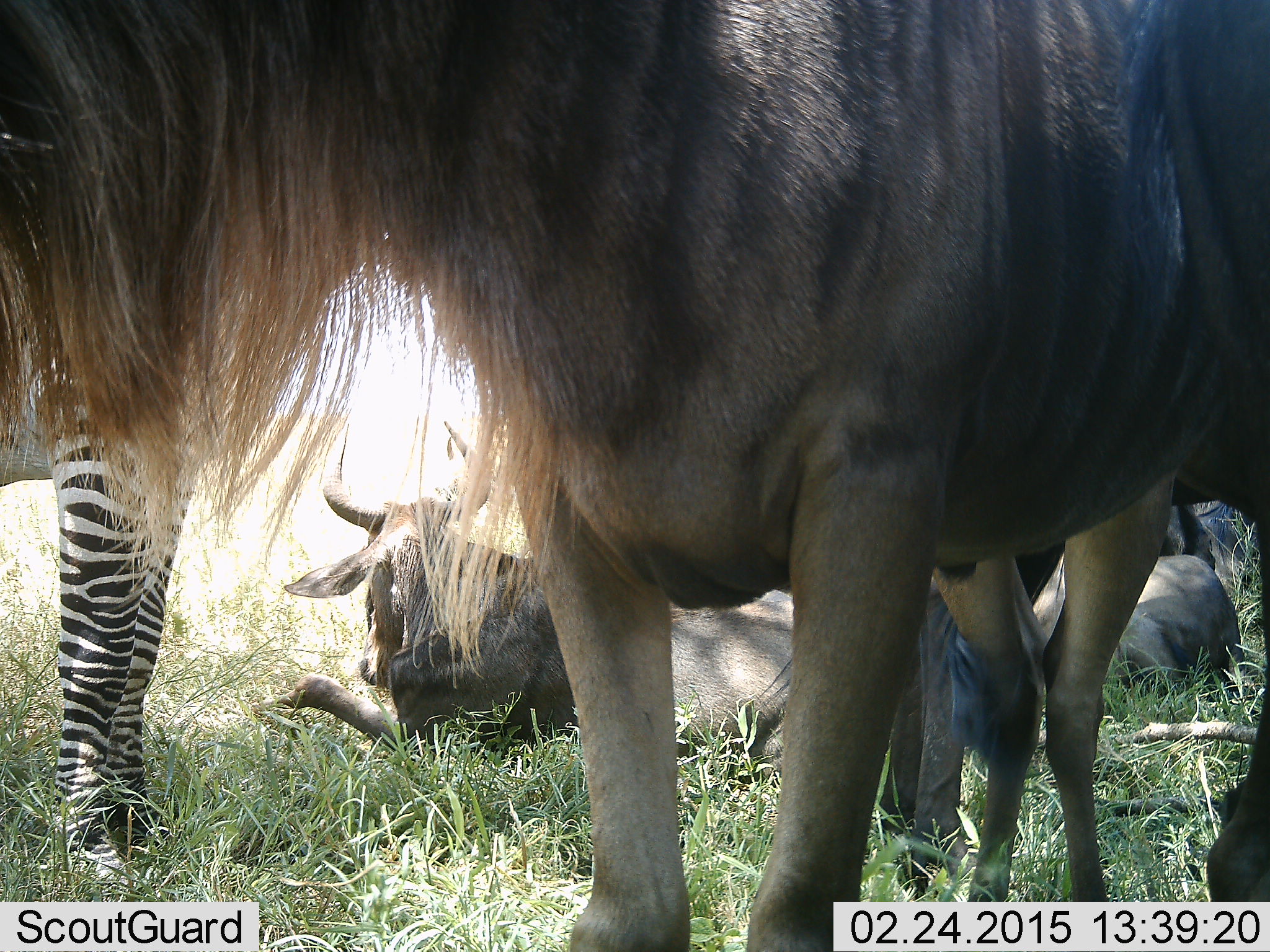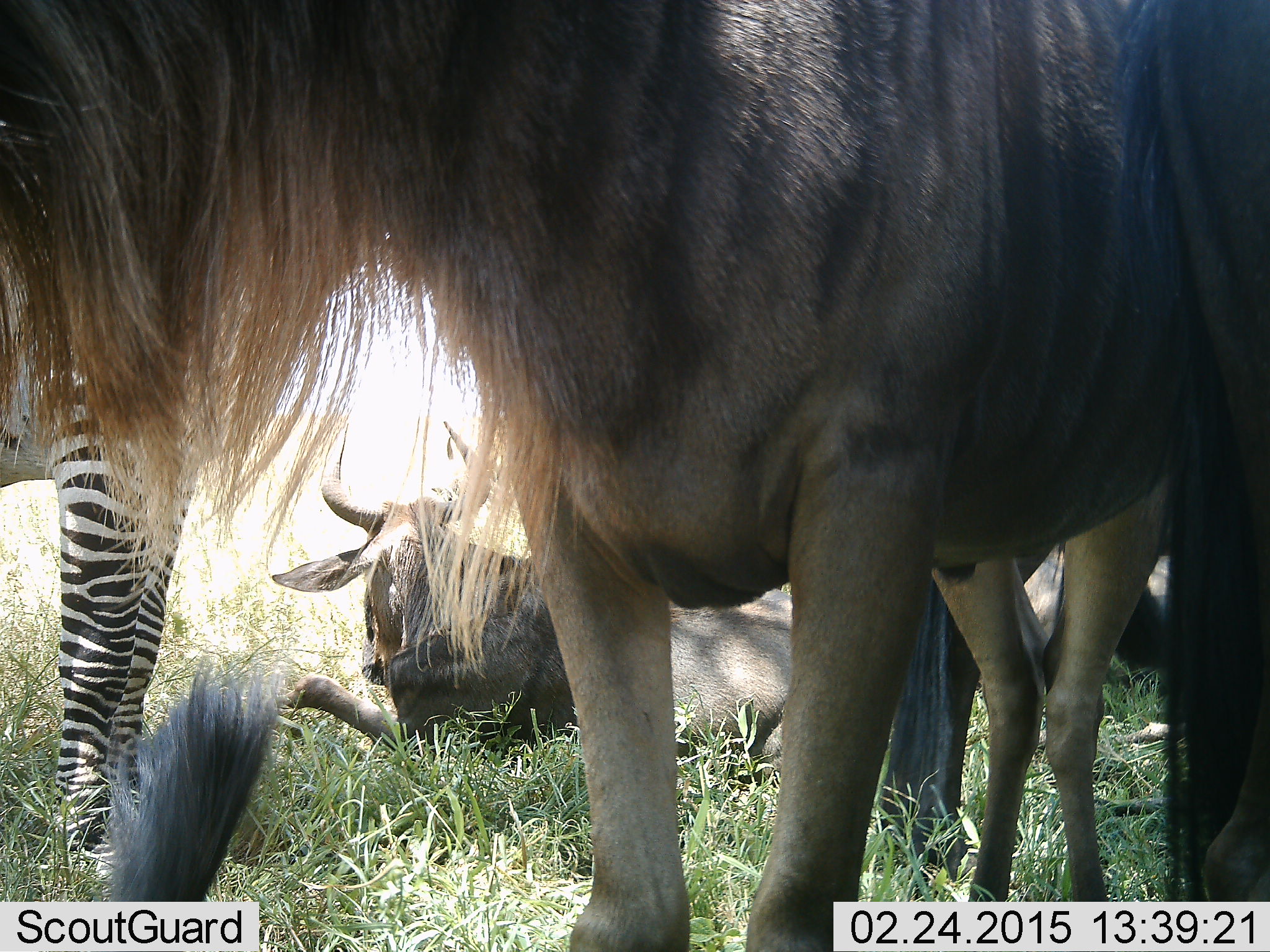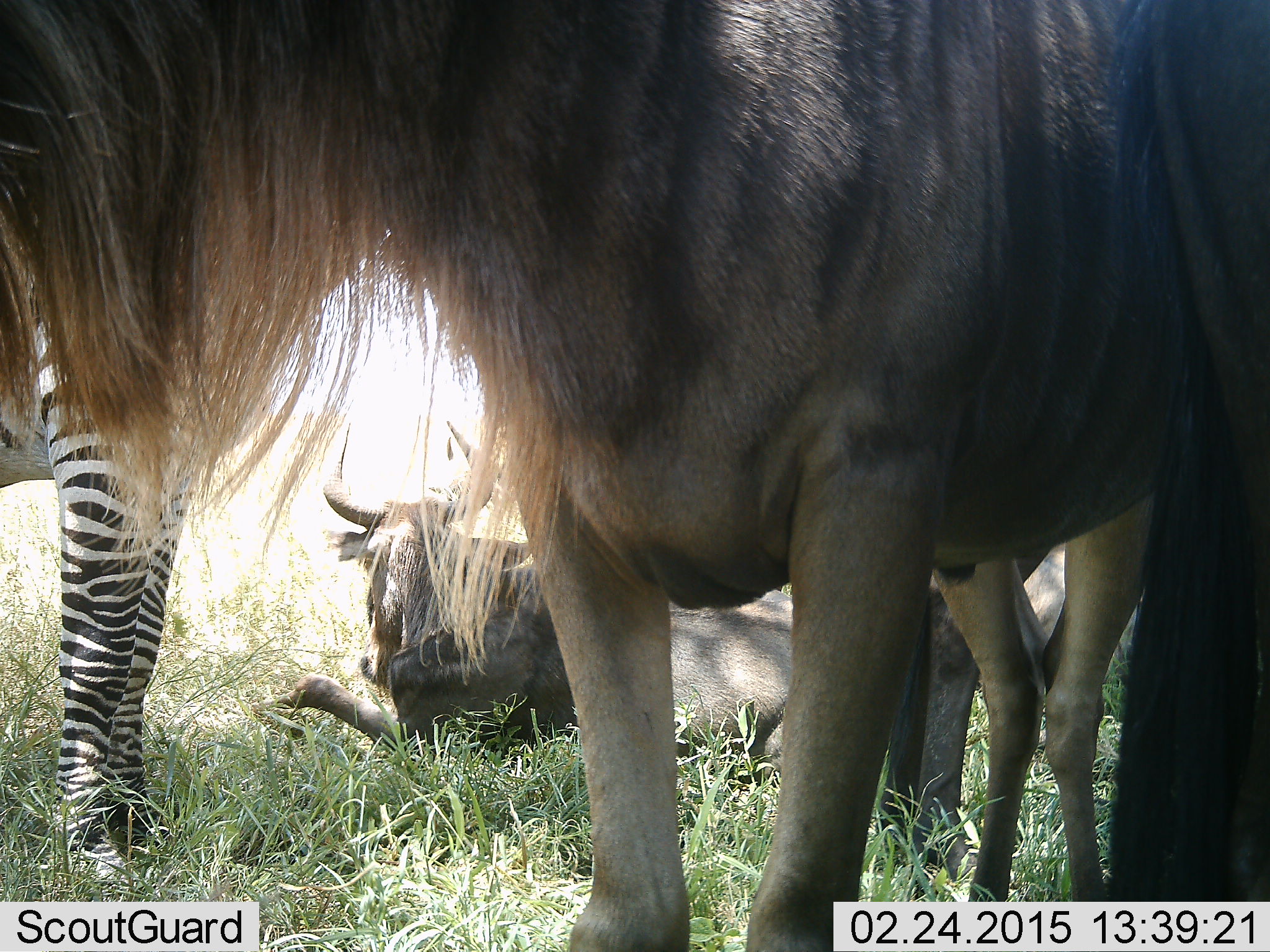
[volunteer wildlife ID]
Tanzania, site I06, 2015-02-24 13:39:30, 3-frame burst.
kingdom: Animalia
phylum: Chordata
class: Mammalia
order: Artiodactyla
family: Bovidae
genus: Connochaetes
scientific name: Connochaetes taurinus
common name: blue wildebeest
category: wildebeest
Wildebeest (blue wildebeest) (Connochaetes taurinus), count 5. Behavior (volunteer vote fractions): standing 80%, resting 100%, moving 0%, interacting 0%. Young present (vote fraction): 0%. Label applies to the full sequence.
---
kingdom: Animalia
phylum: Chordata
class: Mammalia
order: Perissodactyla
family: Equidae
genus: Equus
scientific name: Equus quagga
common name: plains zebra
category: zebra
Zebra (plains zebra) (Equus quagga), count 1. Behavior (volunteer vote fractions): standing 100%, resting 10%, moving 0%, interacting 0%. Young present (vote fraction): 0%. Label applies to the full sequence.